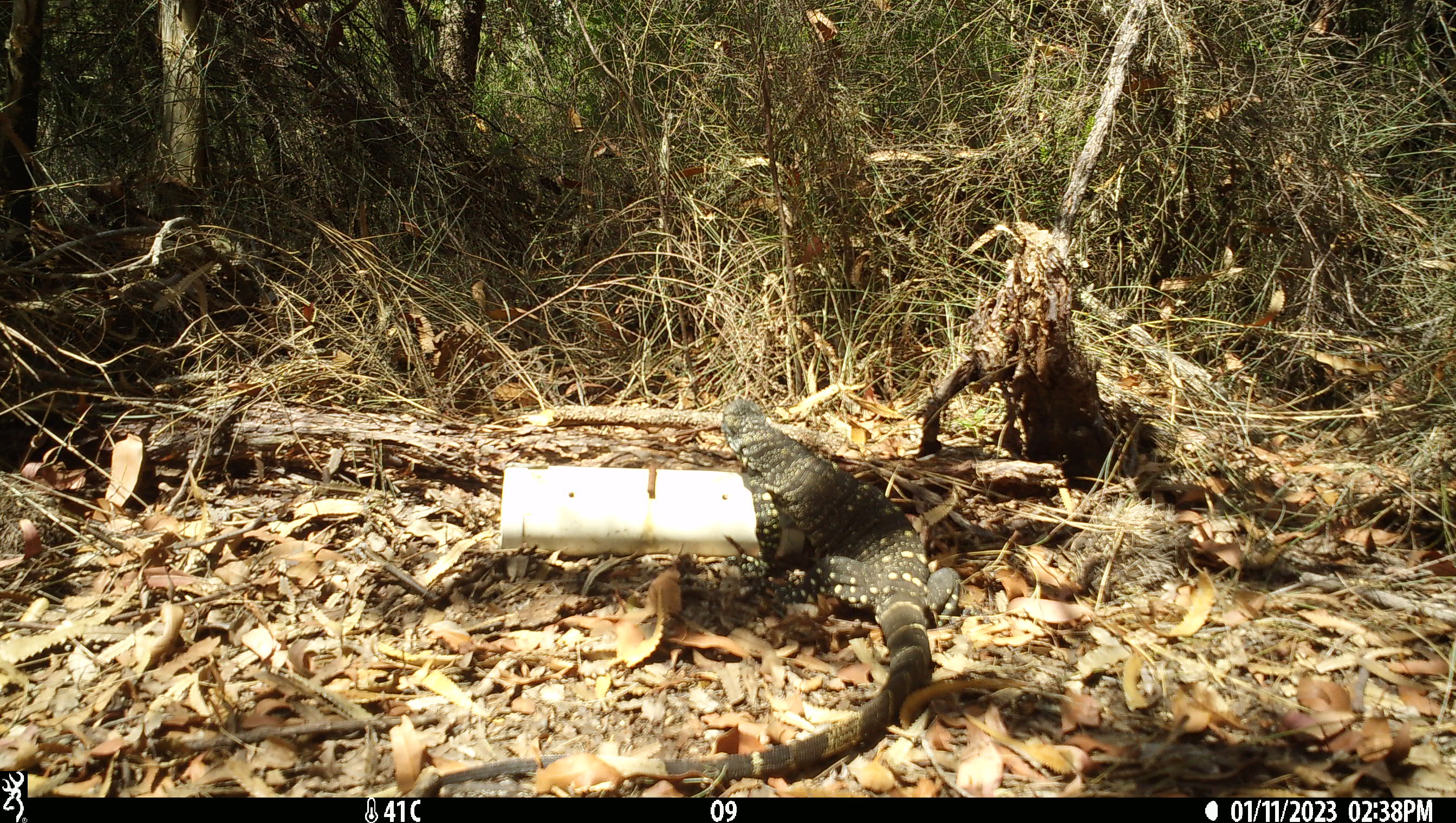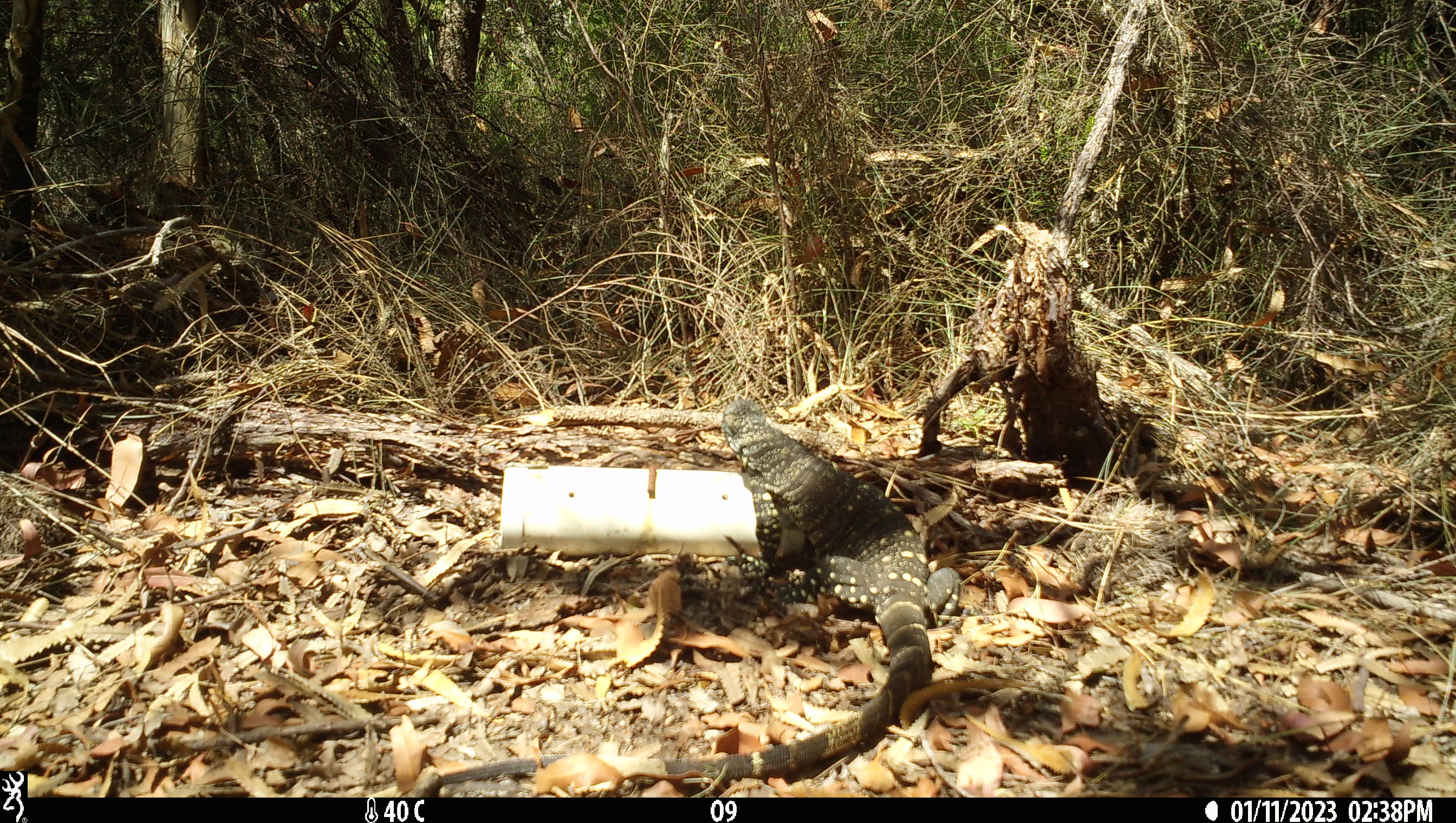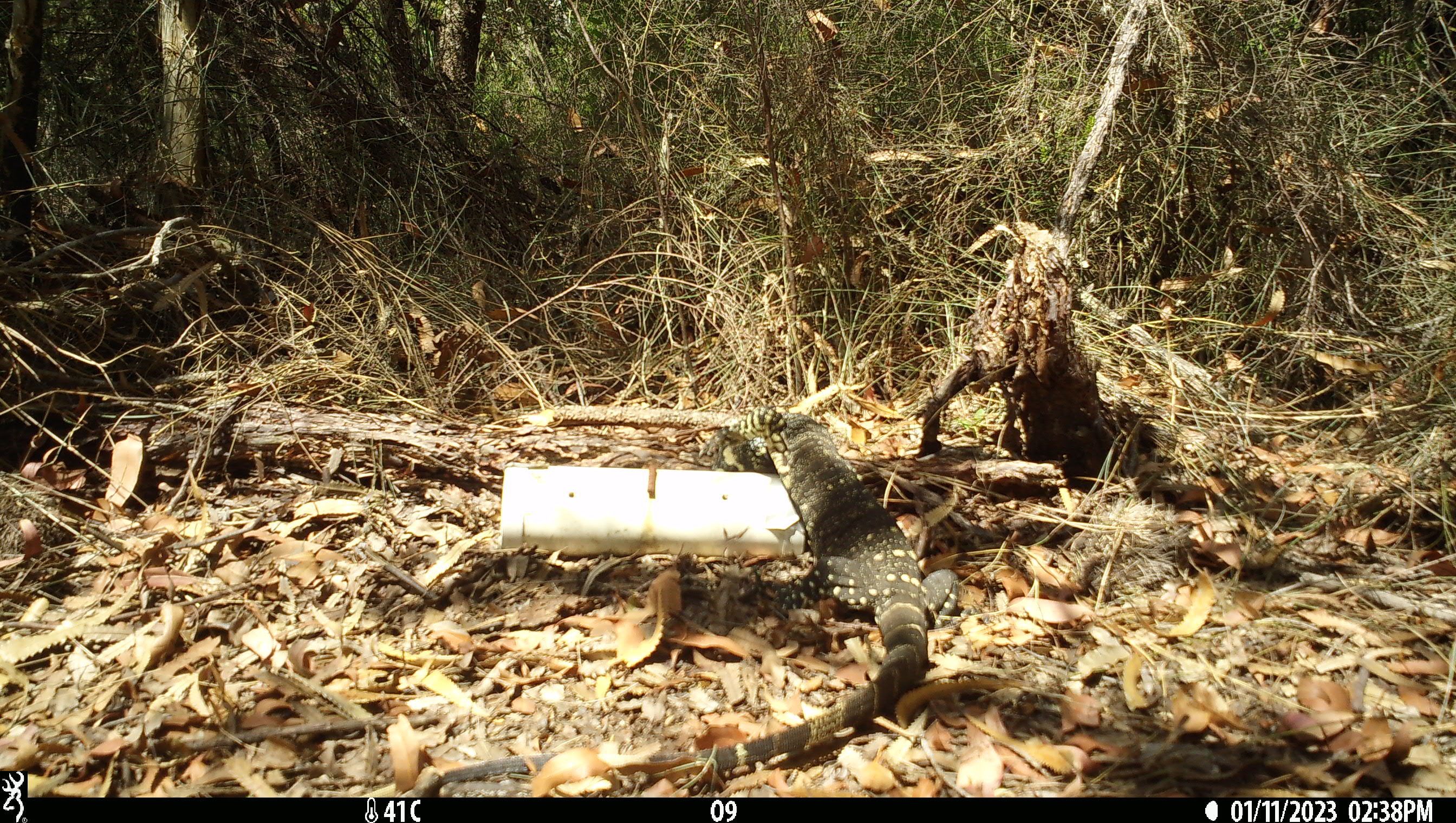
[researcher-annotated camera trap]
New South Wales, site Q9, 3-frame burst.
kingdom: Animalia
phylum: Chordata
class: Reptilia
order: Squamata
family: Varanidae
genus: Varanus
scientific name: Varanus varius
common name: lace monitor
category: goanna